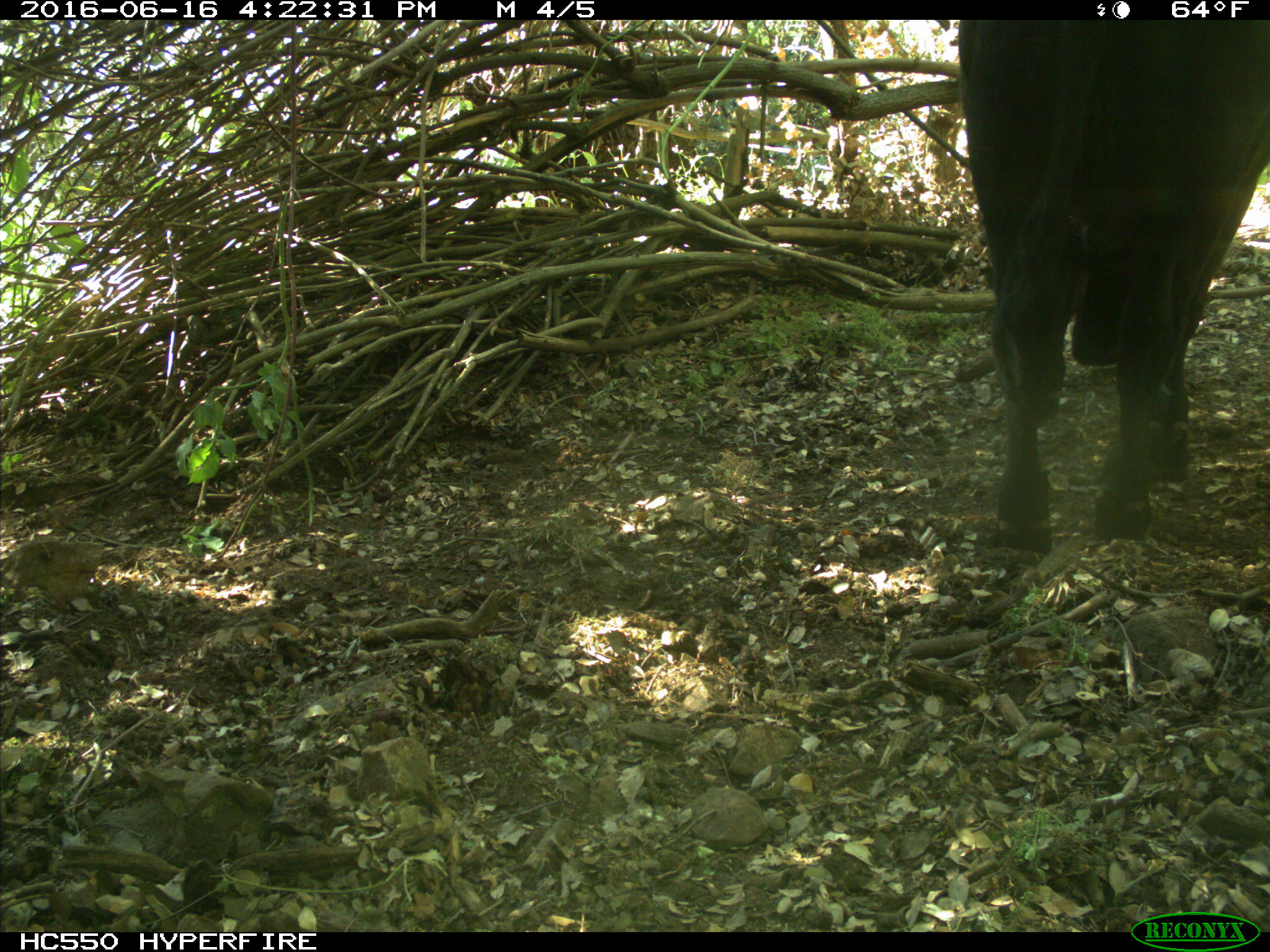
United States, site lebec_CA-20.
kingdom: Animalia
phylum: Chordata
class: Mammalia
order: Artiodactyla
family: Bovidae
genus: Bos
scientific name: Bos taurus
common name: domestic cow